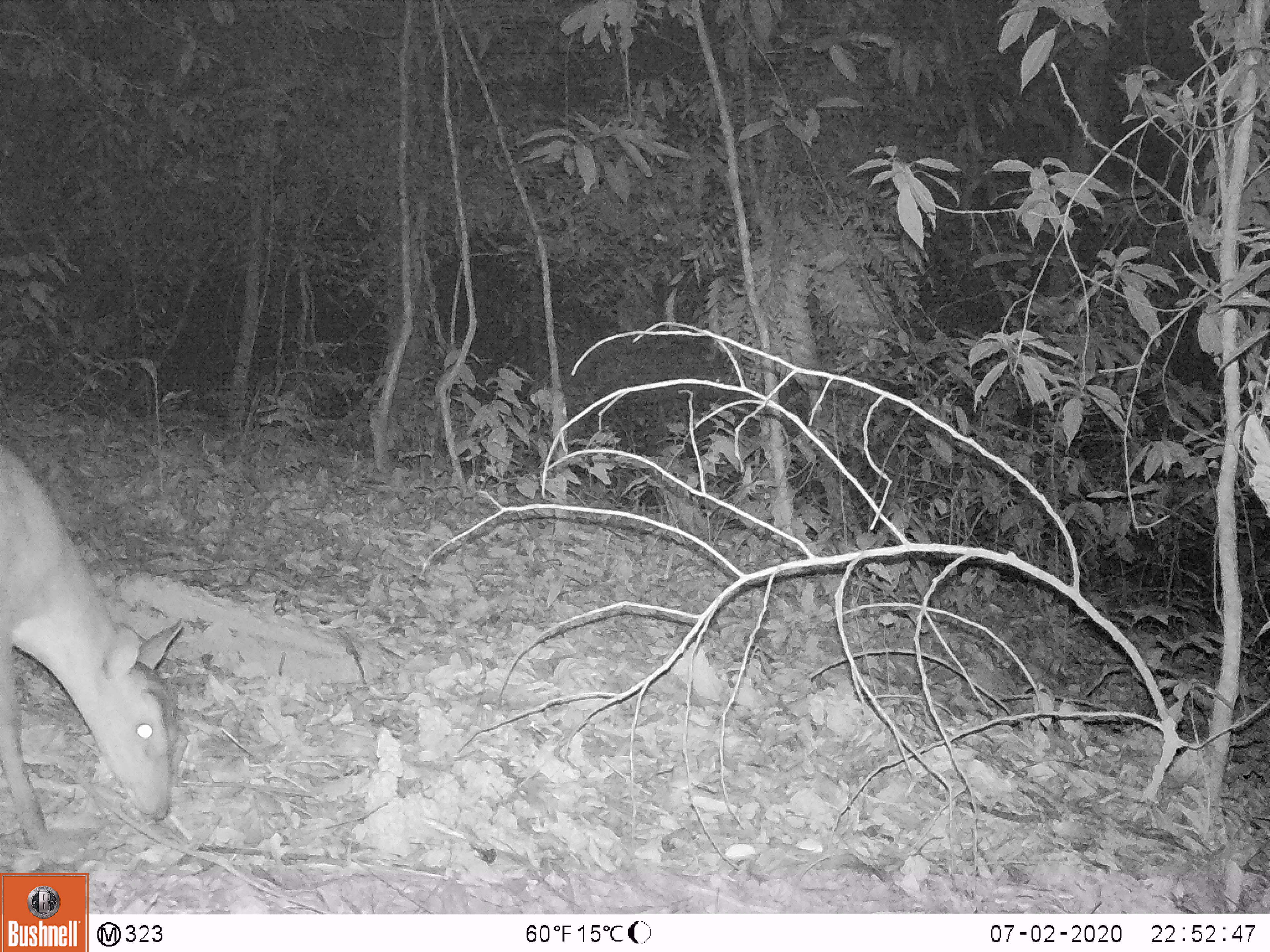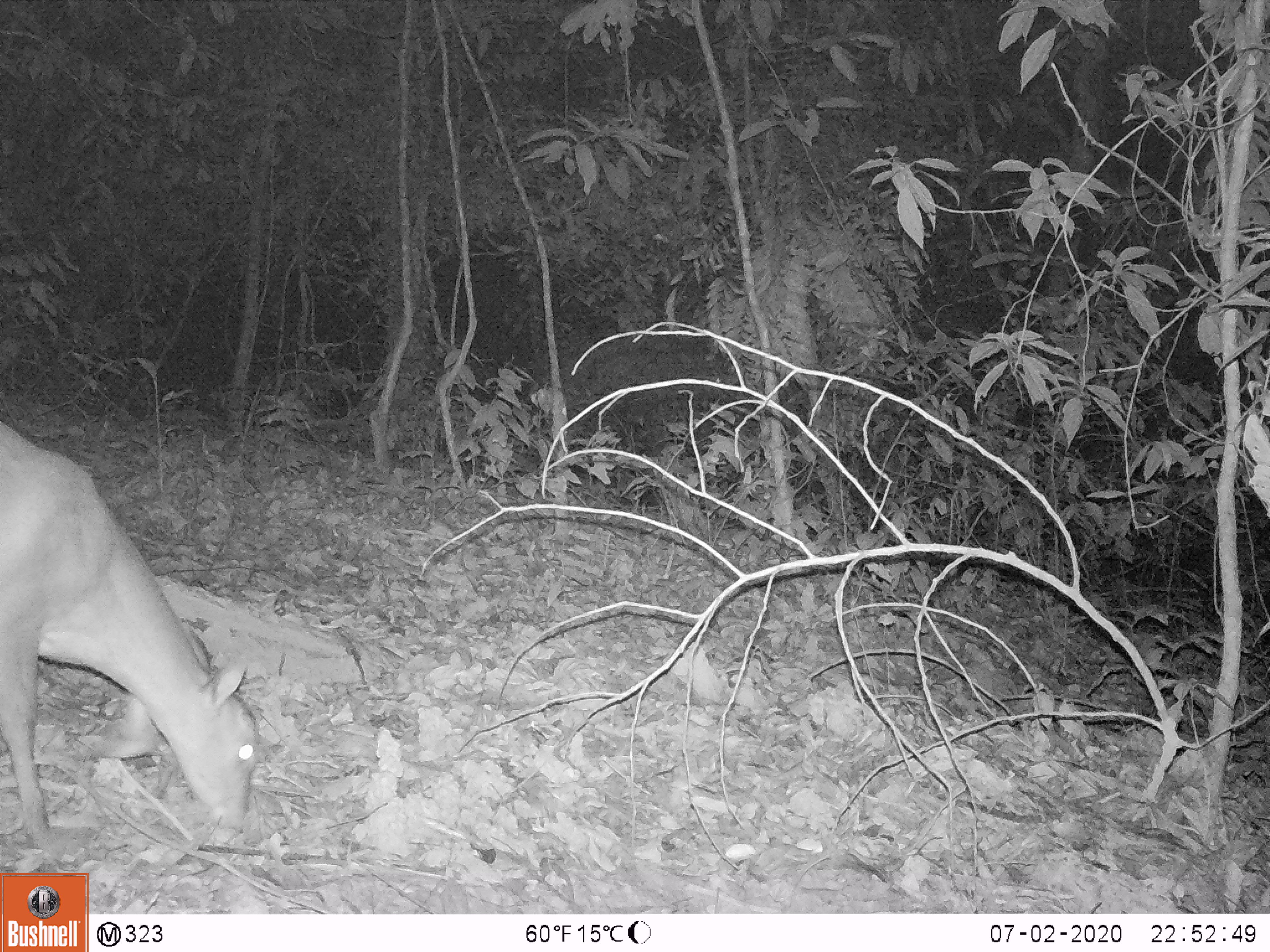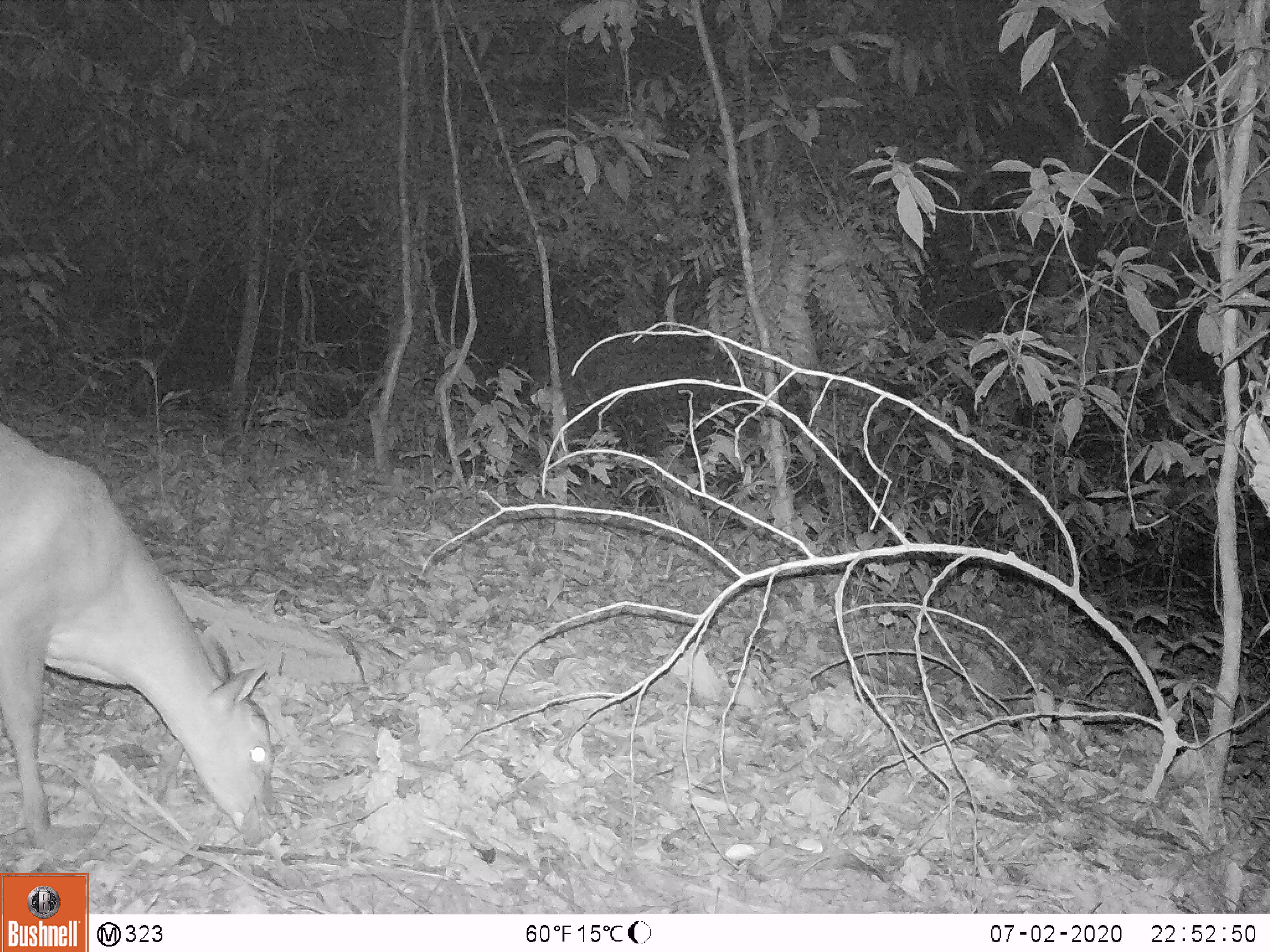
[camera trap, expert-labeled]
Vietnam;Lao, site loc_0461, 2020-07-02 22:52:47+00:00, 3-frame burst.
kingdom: Animalia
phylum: Chordata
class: Mammalia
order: Artiodactyla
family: Cervidae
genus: Muntiacus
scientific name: Muntiacus vuquangensis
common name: large-antlered muntjac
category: large antlered muntjac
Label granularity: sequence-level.